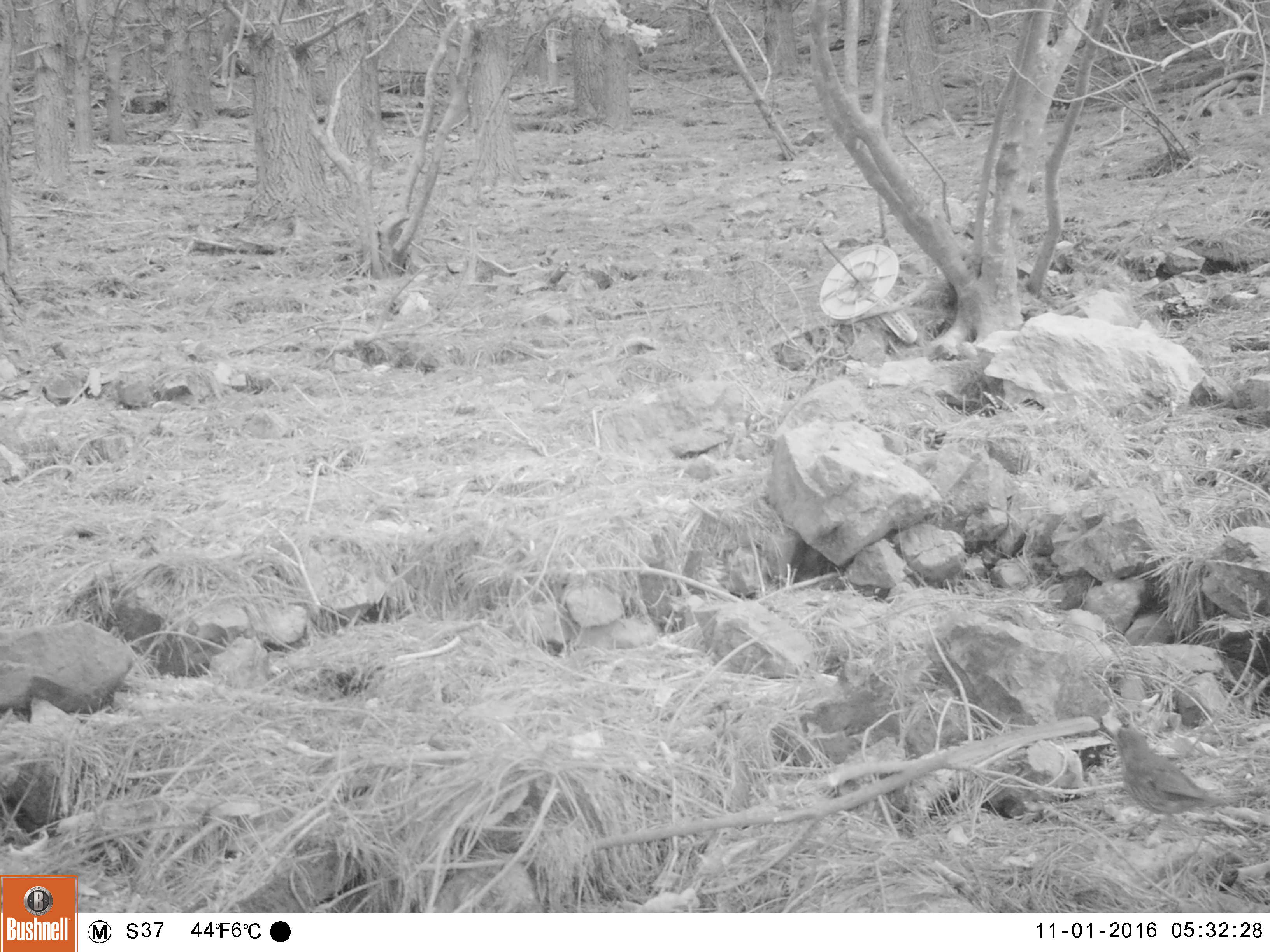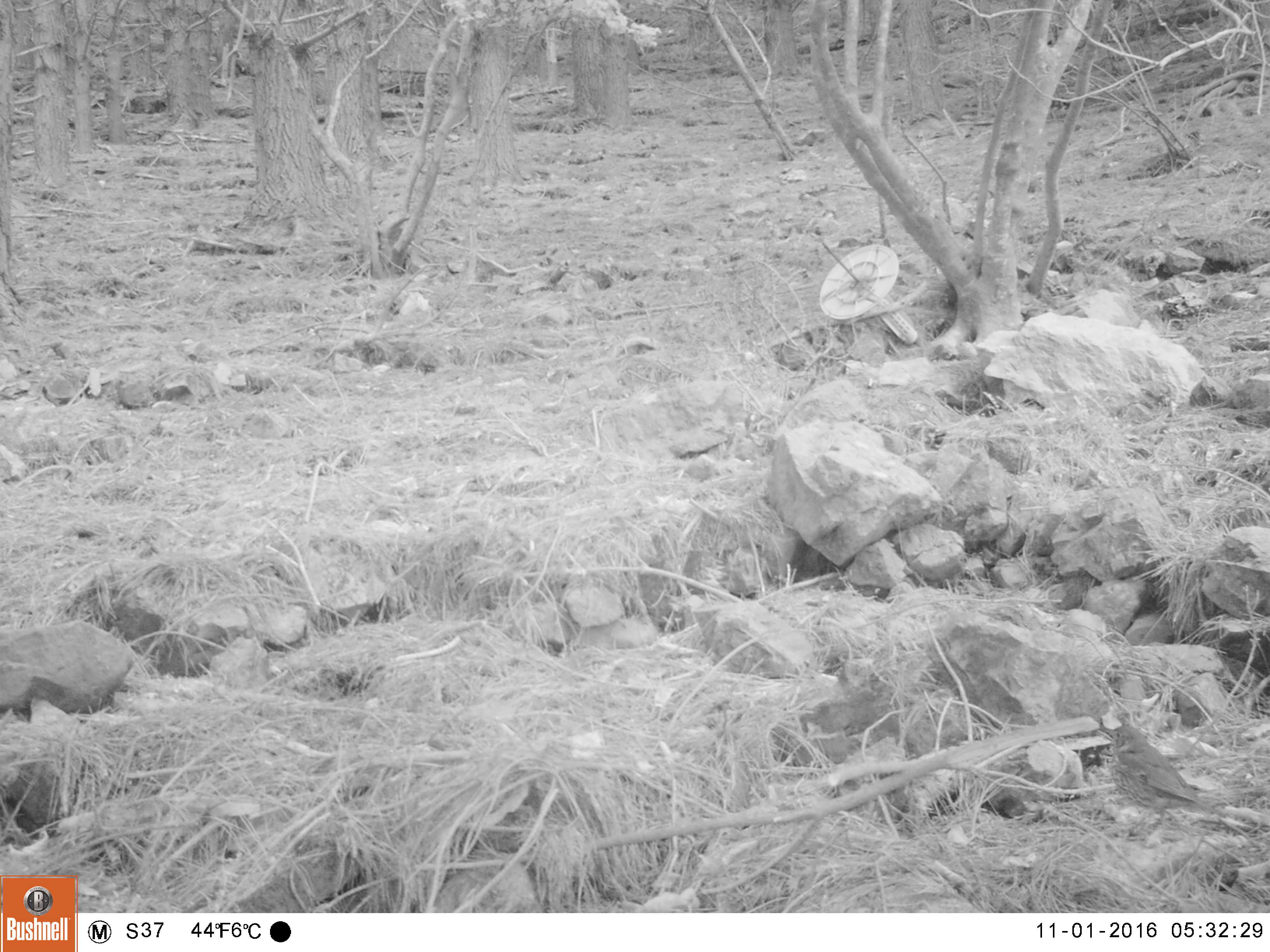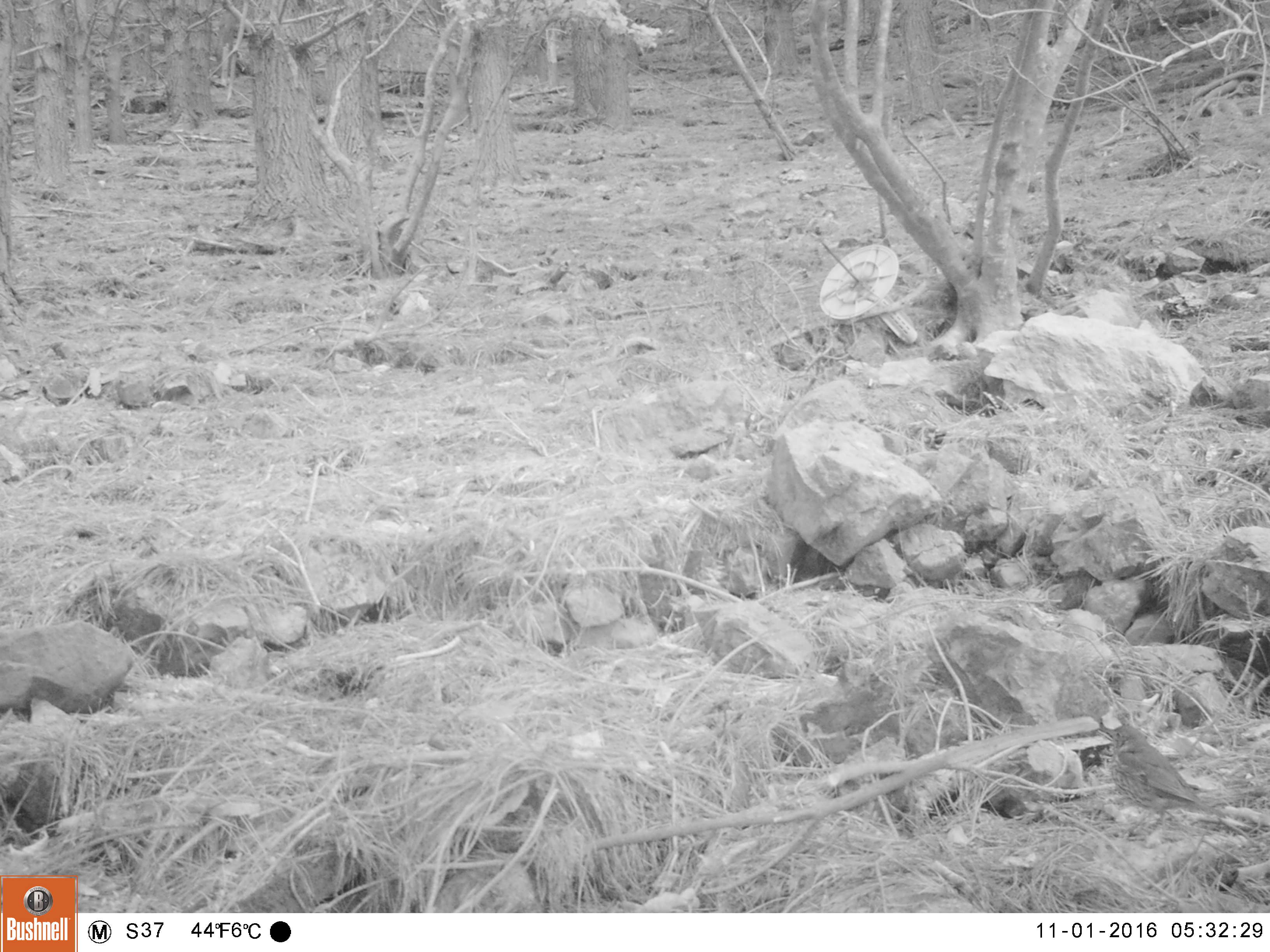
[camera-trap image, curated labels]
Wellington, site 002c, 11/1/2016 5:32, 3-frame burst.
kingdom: Animalia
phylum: Chordata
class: Aves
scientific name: Aves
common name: bird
Bird (Aves).